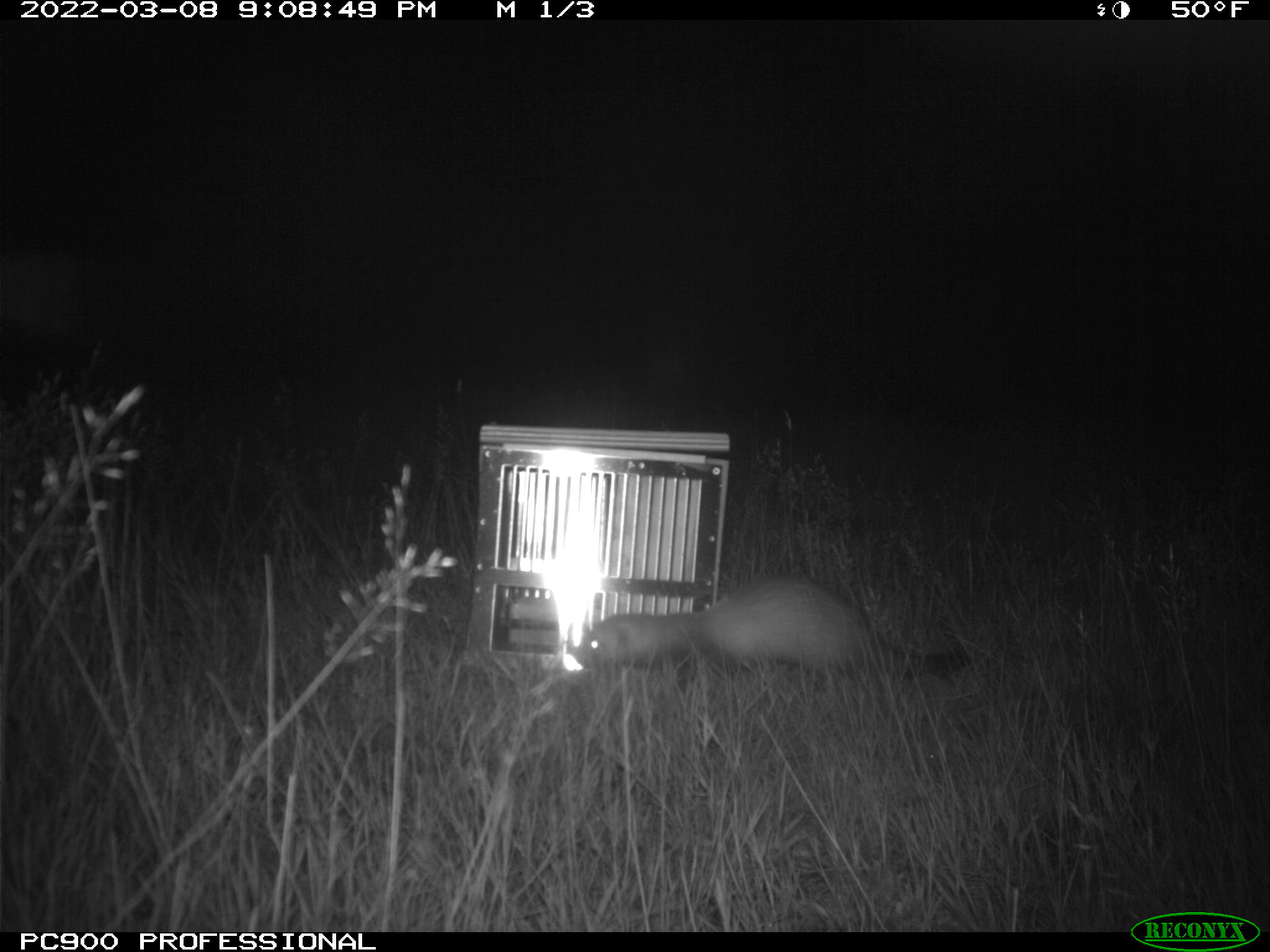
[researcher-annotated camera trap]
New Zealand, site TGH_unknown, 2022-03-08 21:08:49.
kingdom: Animalia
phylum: Chordata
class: Mammalia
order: Carnivora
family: Mustelidae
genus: Mustela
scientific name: Mustela furo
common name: ferret